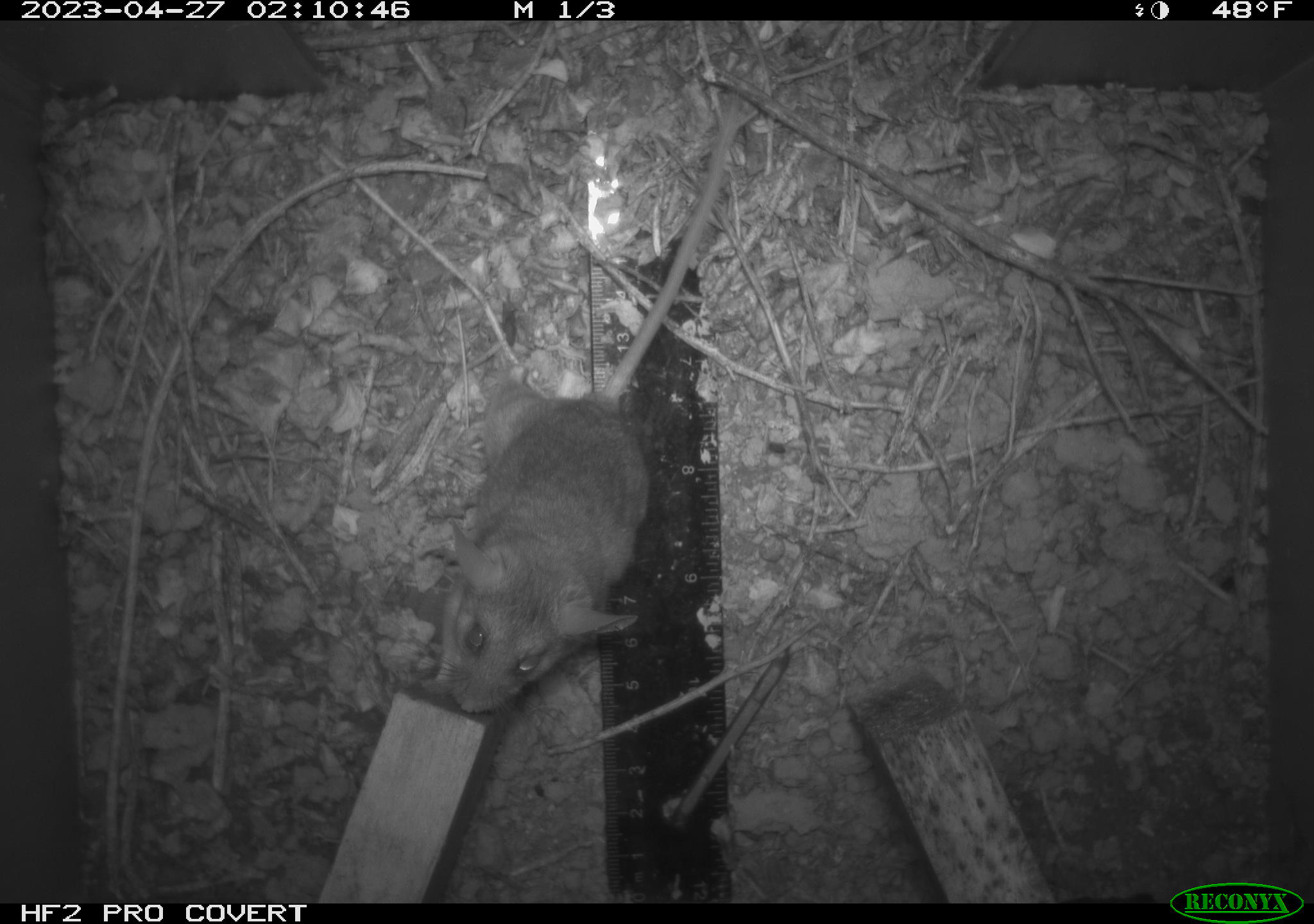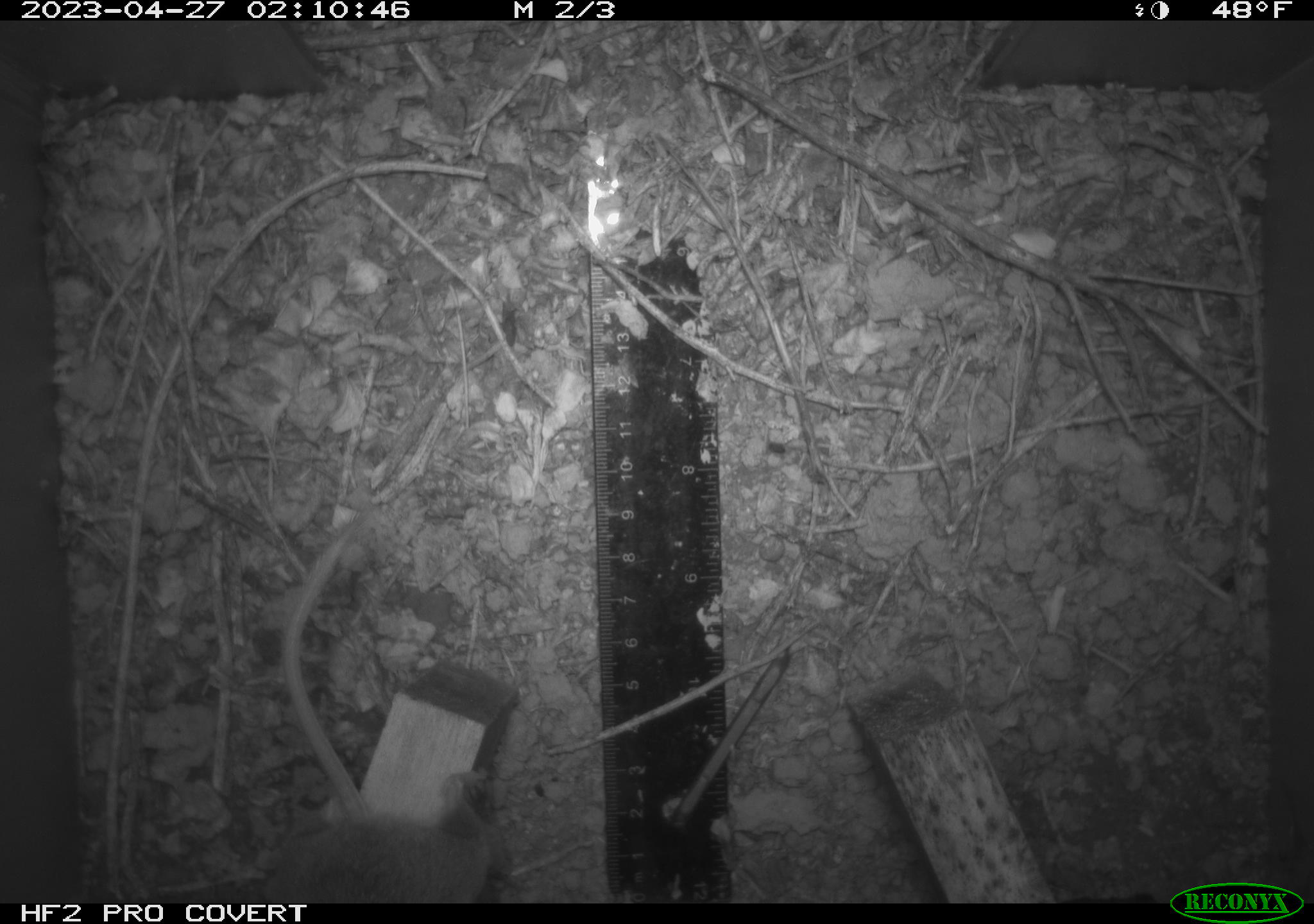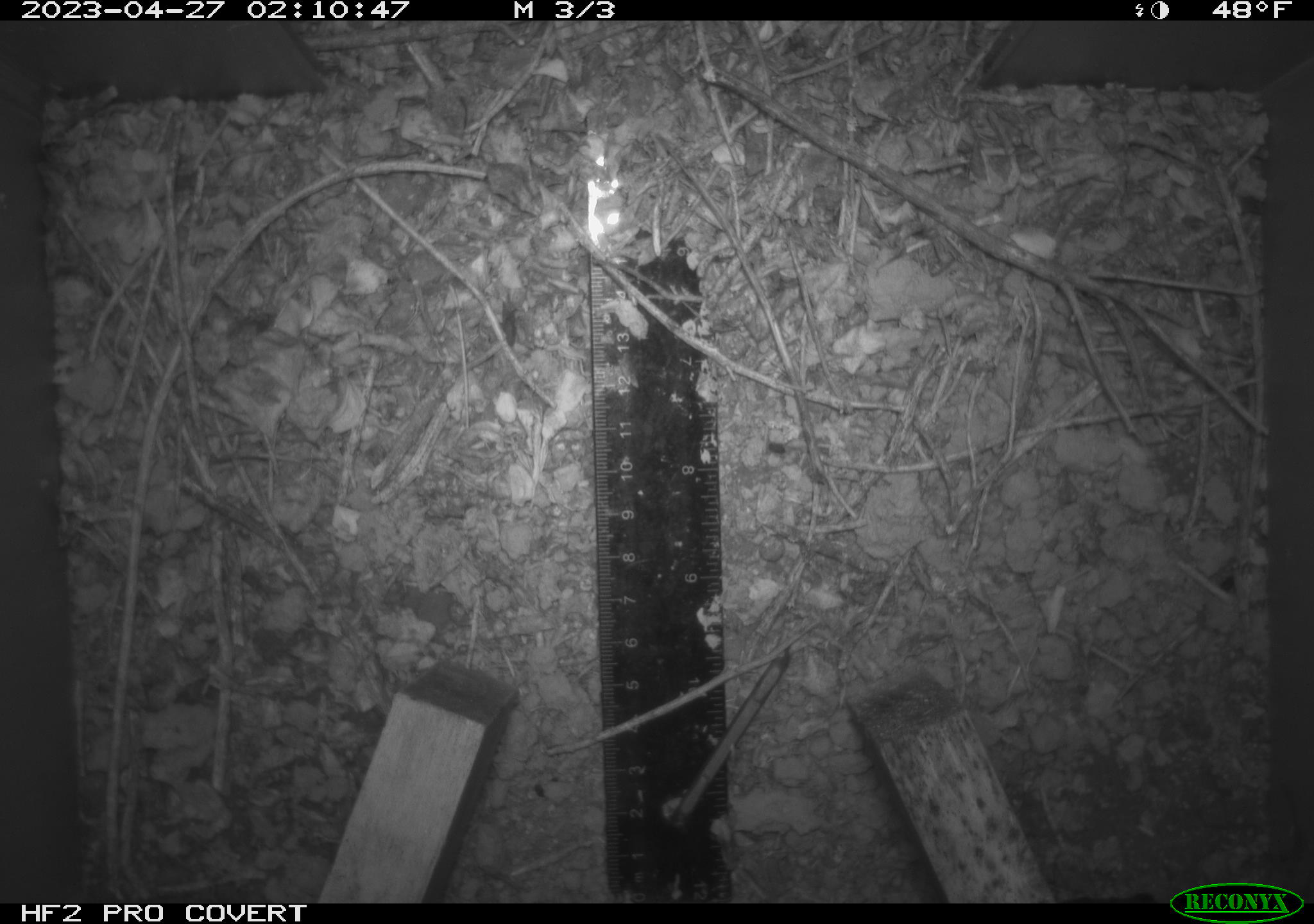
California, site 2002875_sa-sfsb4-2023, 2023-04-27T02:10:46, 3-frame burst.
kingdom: Animalia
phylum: Chordata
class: Mammalia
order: Rodentia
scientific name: Rodentia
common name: mouse species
Mouse species (Rodentia).